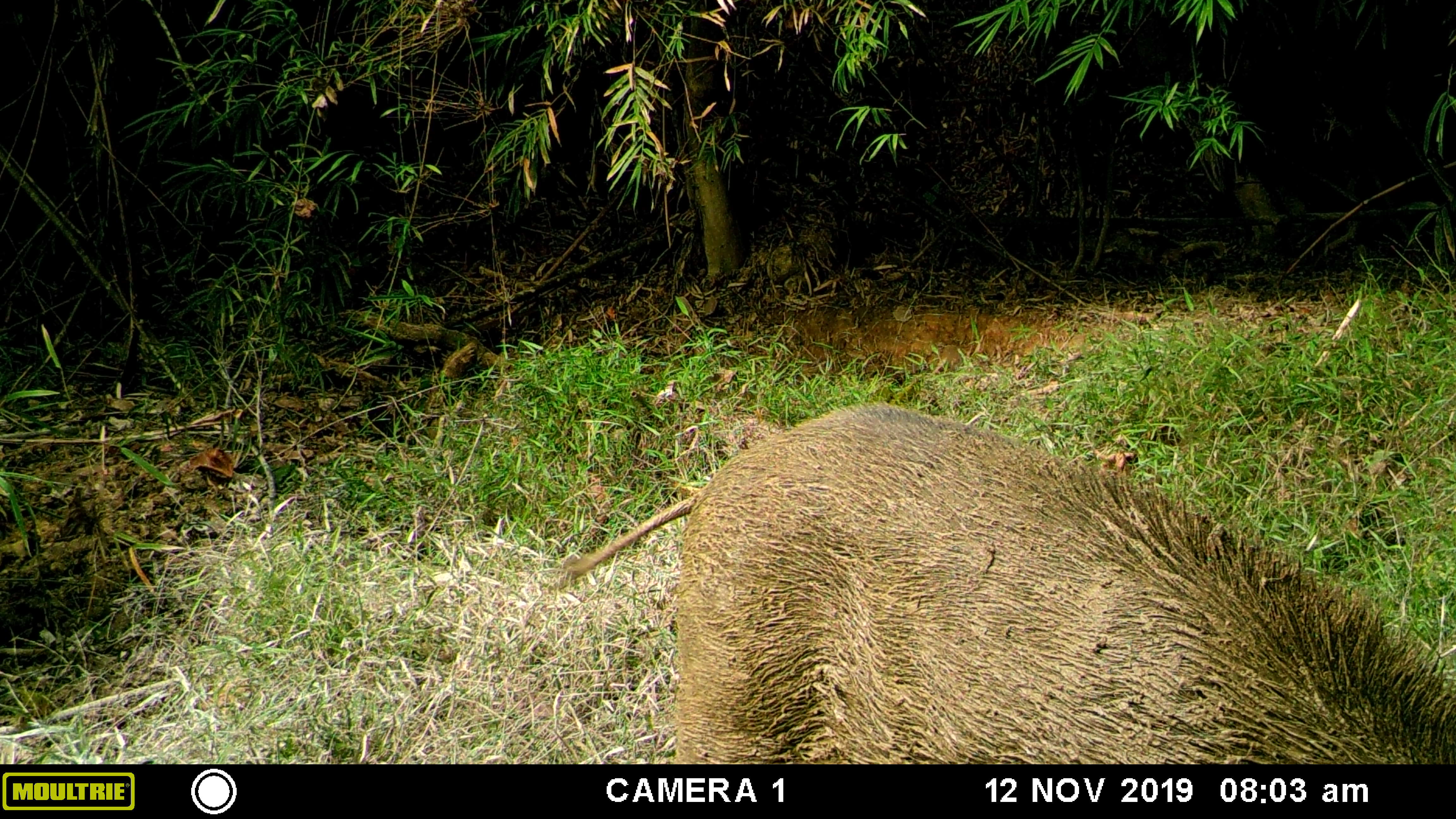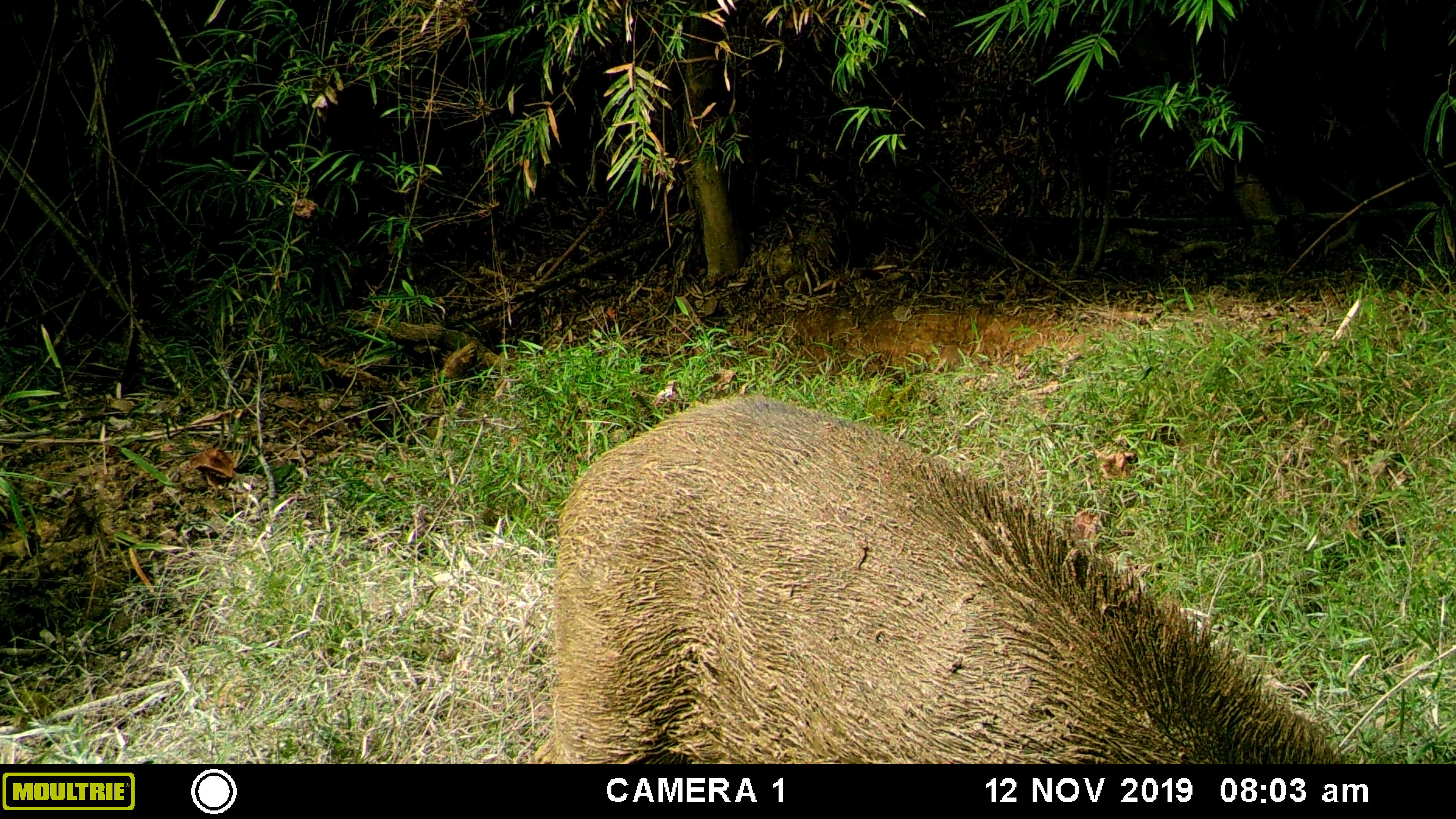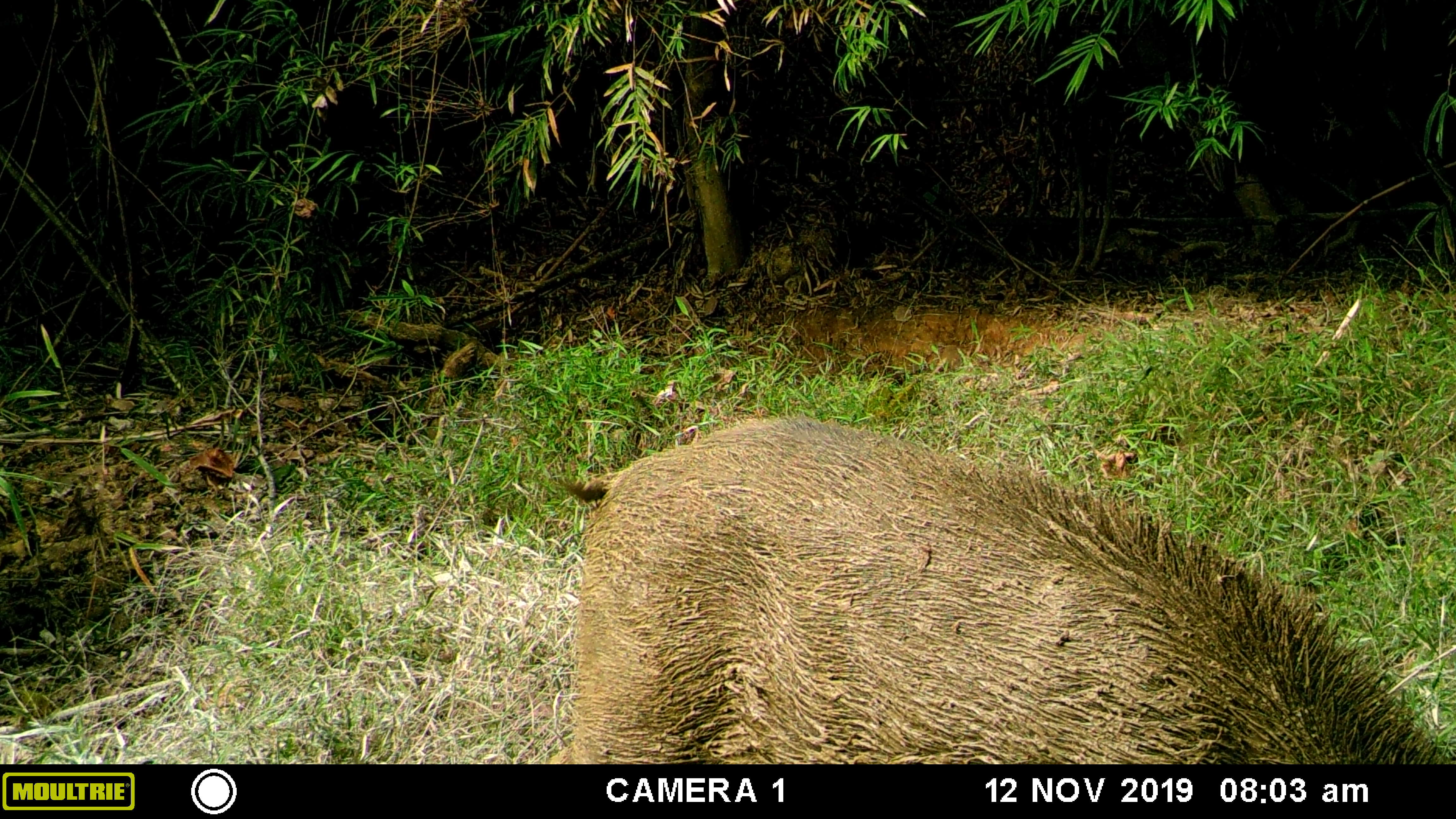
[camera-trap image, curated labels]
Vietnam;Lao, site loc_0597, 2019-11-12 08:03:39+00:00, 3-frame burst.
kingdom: Animalia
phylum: Chordata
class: Mammalia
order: Artiodactyla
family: Suidae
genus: Sus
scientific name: Sus scrofa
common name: eurasian wild pig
Eurasian wild pig (Sus scrofa). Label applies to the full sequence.